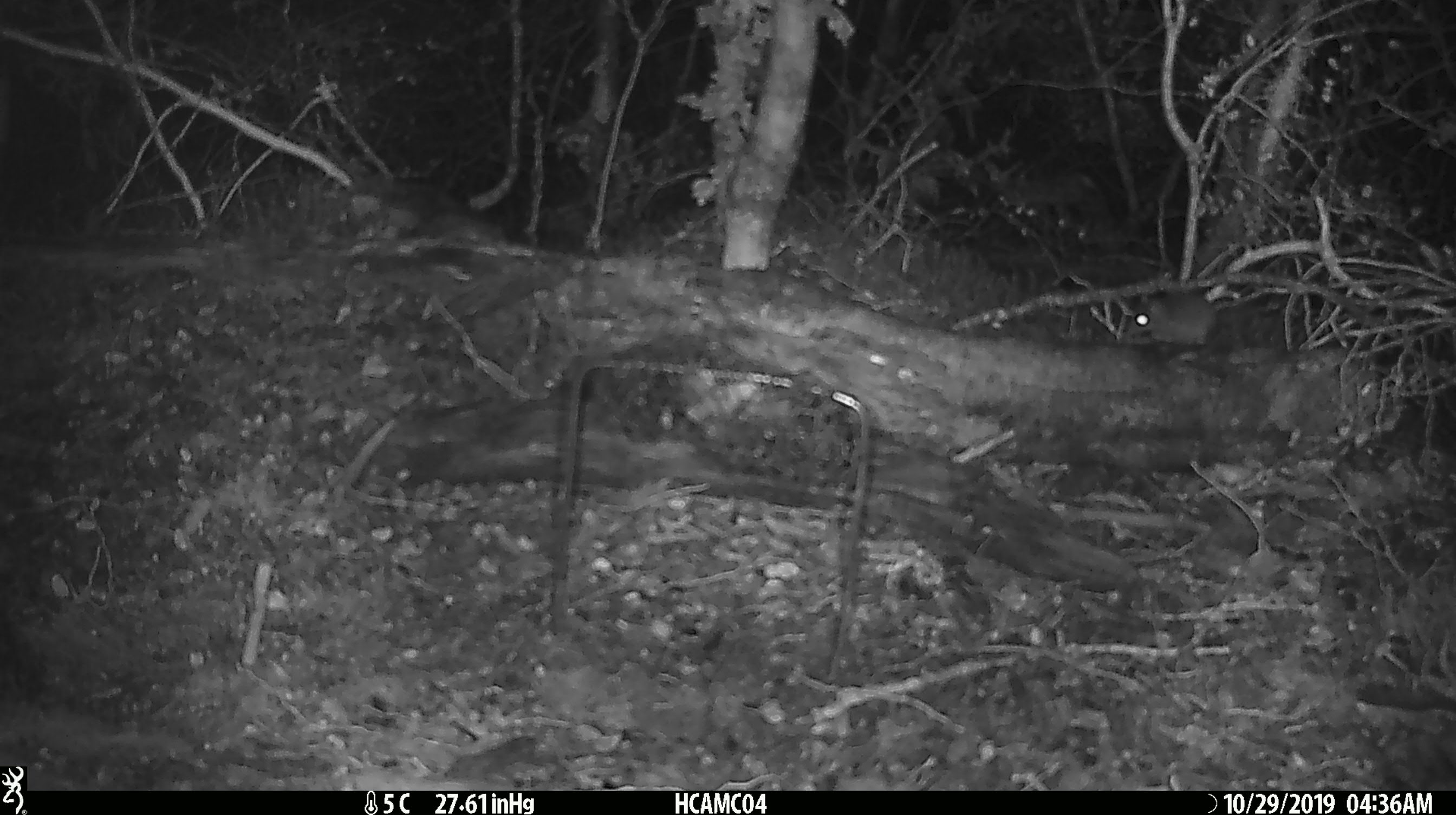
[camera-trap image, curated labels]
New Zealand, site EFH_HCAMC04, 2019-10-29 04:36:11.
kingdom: Animalia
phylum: Chordata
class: Mammalia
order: Rodentia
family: Muridae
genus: Mus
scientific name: Mus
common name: mouse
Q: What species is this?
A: Mouse (Mus).